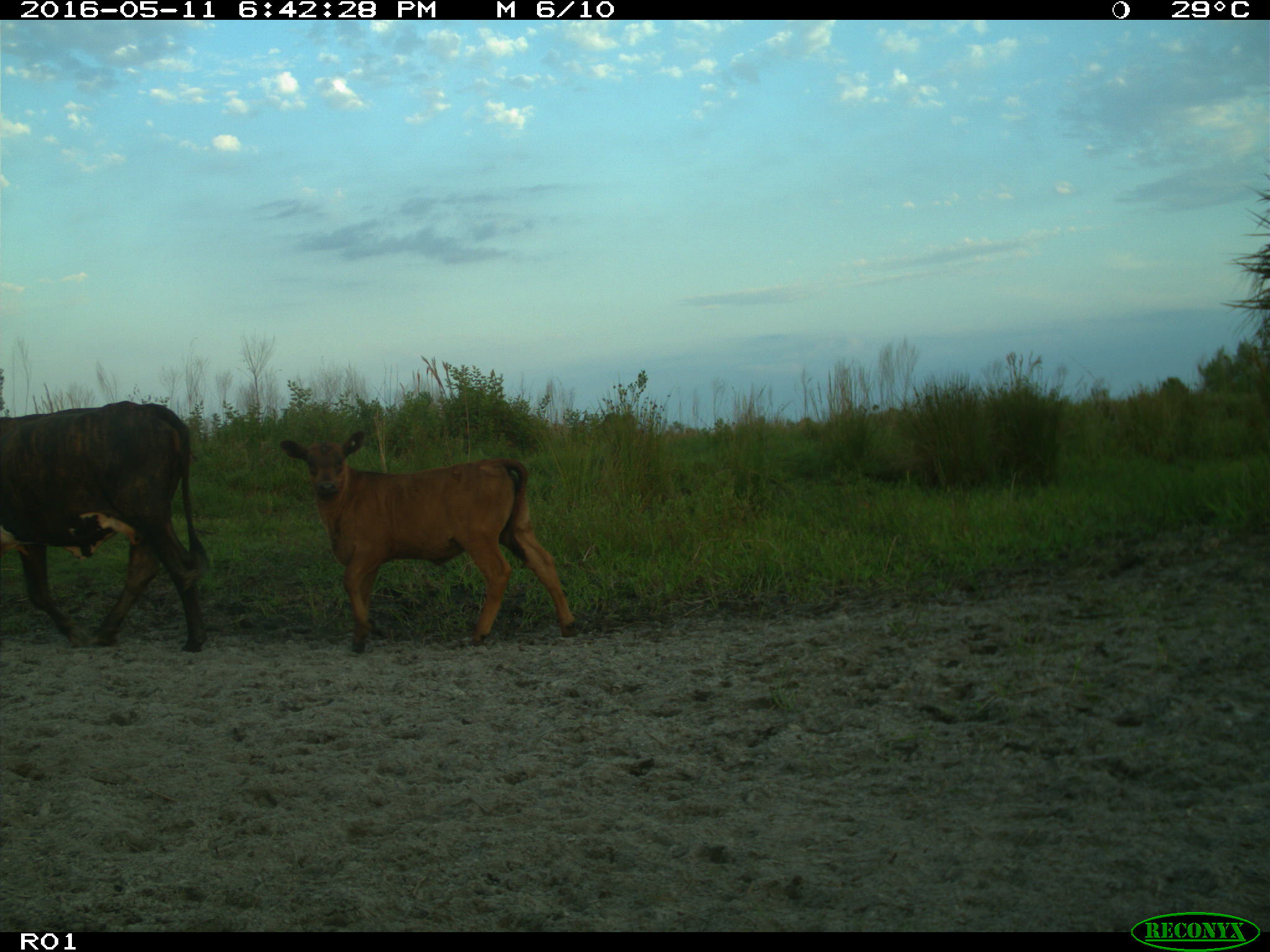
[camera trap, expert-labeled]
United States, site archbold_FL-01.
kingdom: Animalia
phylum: Chordata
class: Mammalia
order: Artiodactyla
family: Bovidae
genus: Bos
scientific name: Bos taurus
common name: domestic cow